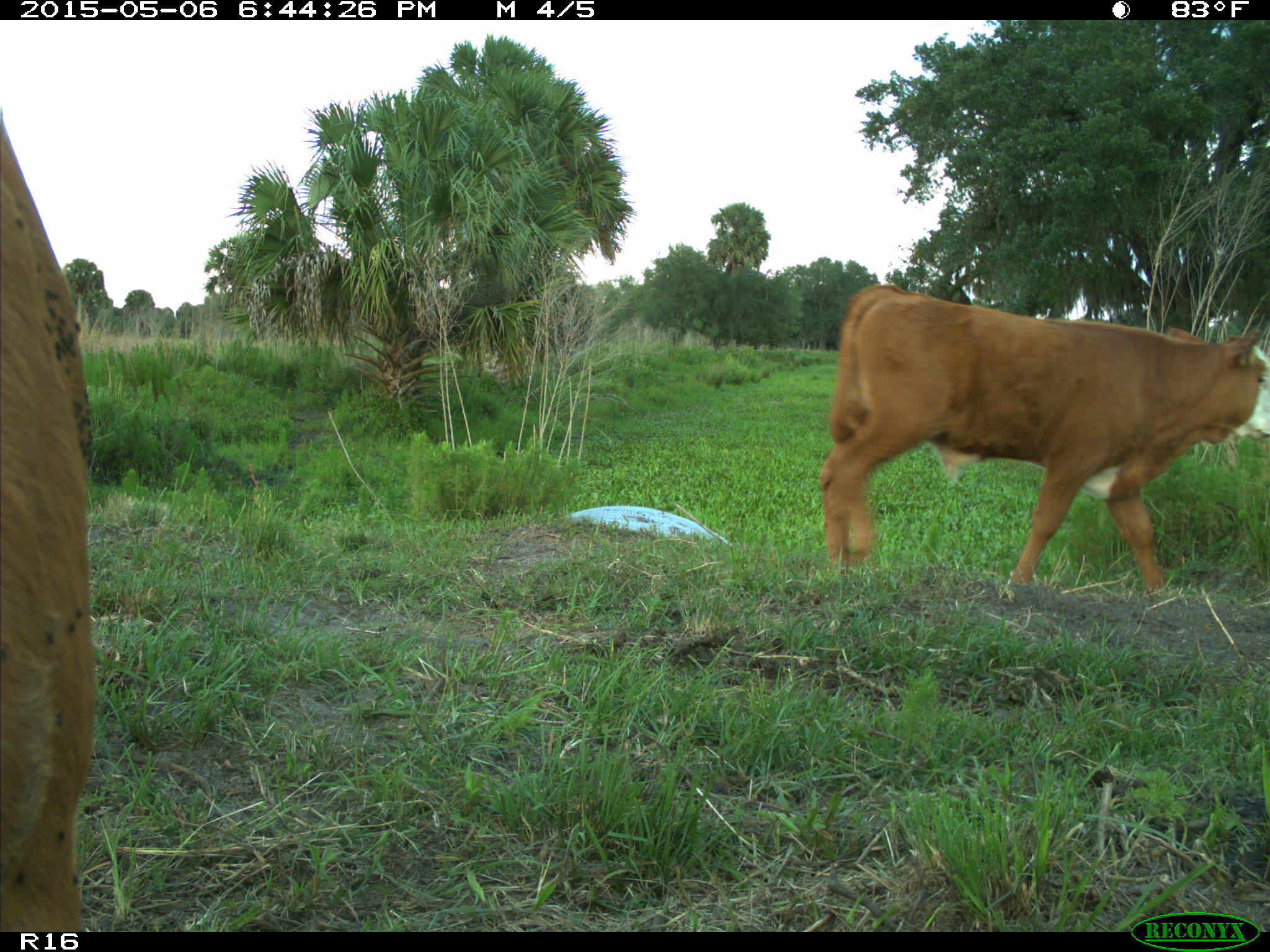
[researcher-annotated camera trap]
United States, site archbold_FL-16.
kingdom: Animalia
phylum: Chordata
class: Mammalia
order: Artiodactyla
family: Bovidae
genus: Bos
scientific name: Bos taurus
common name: domestic cow